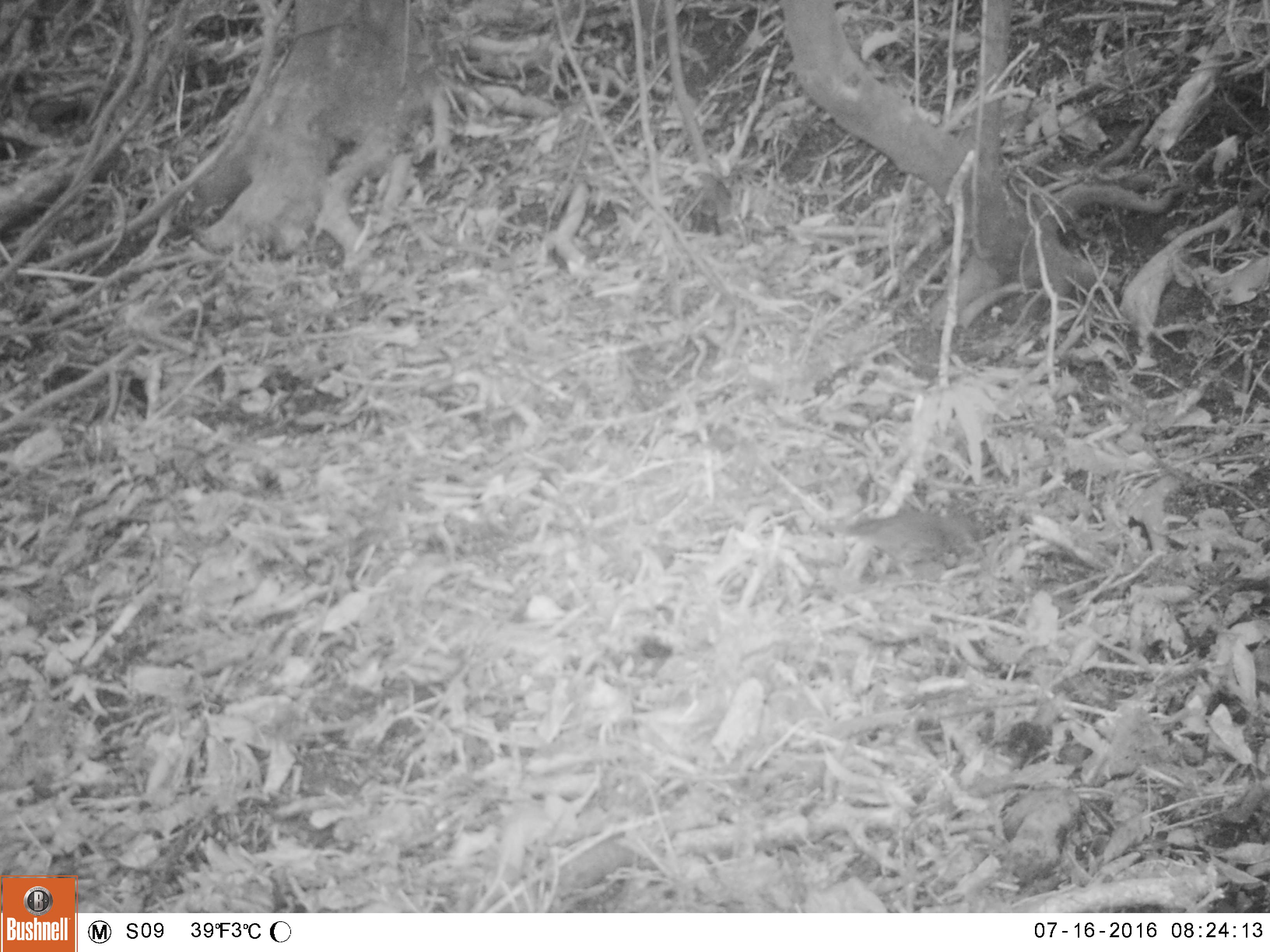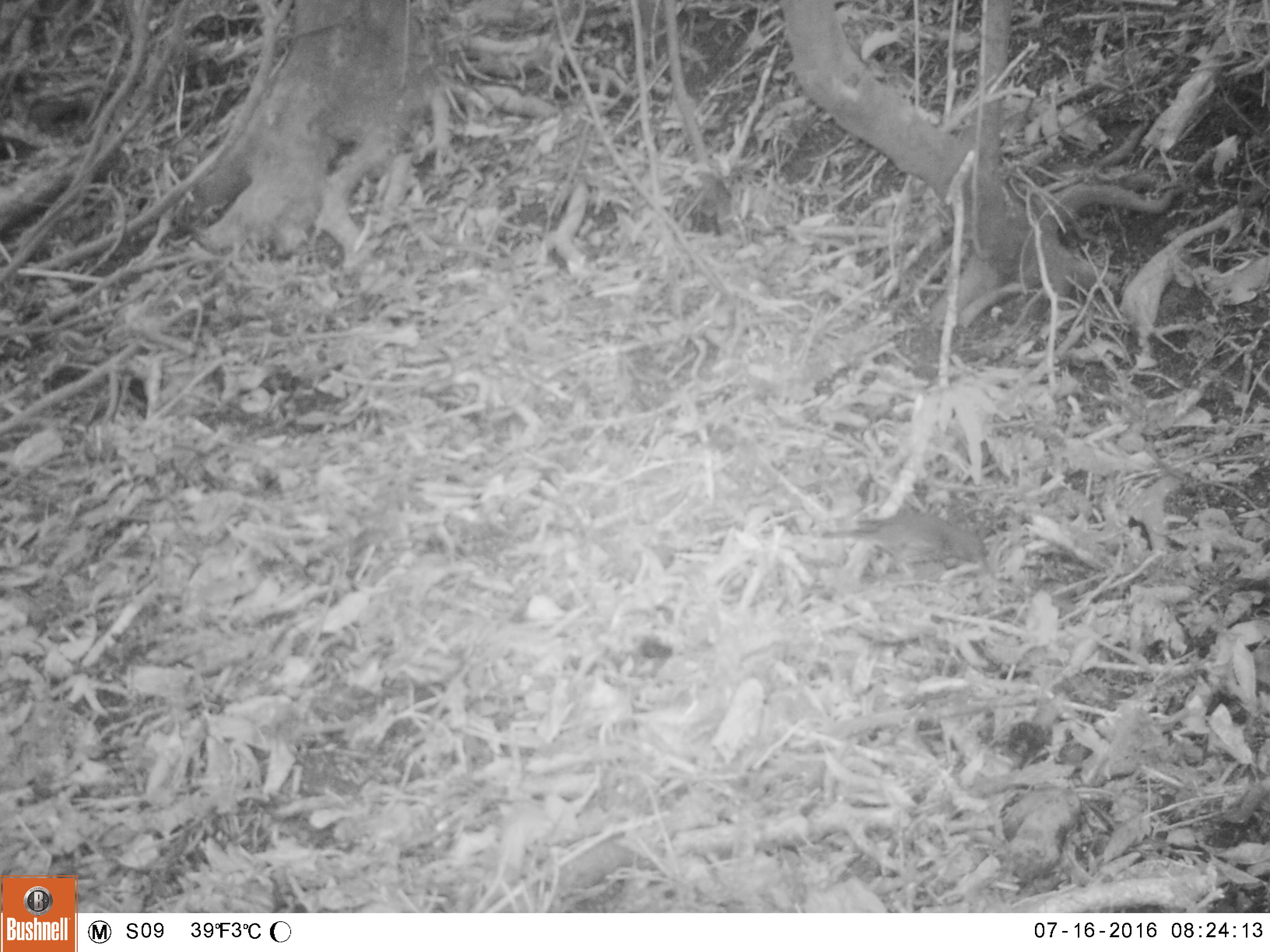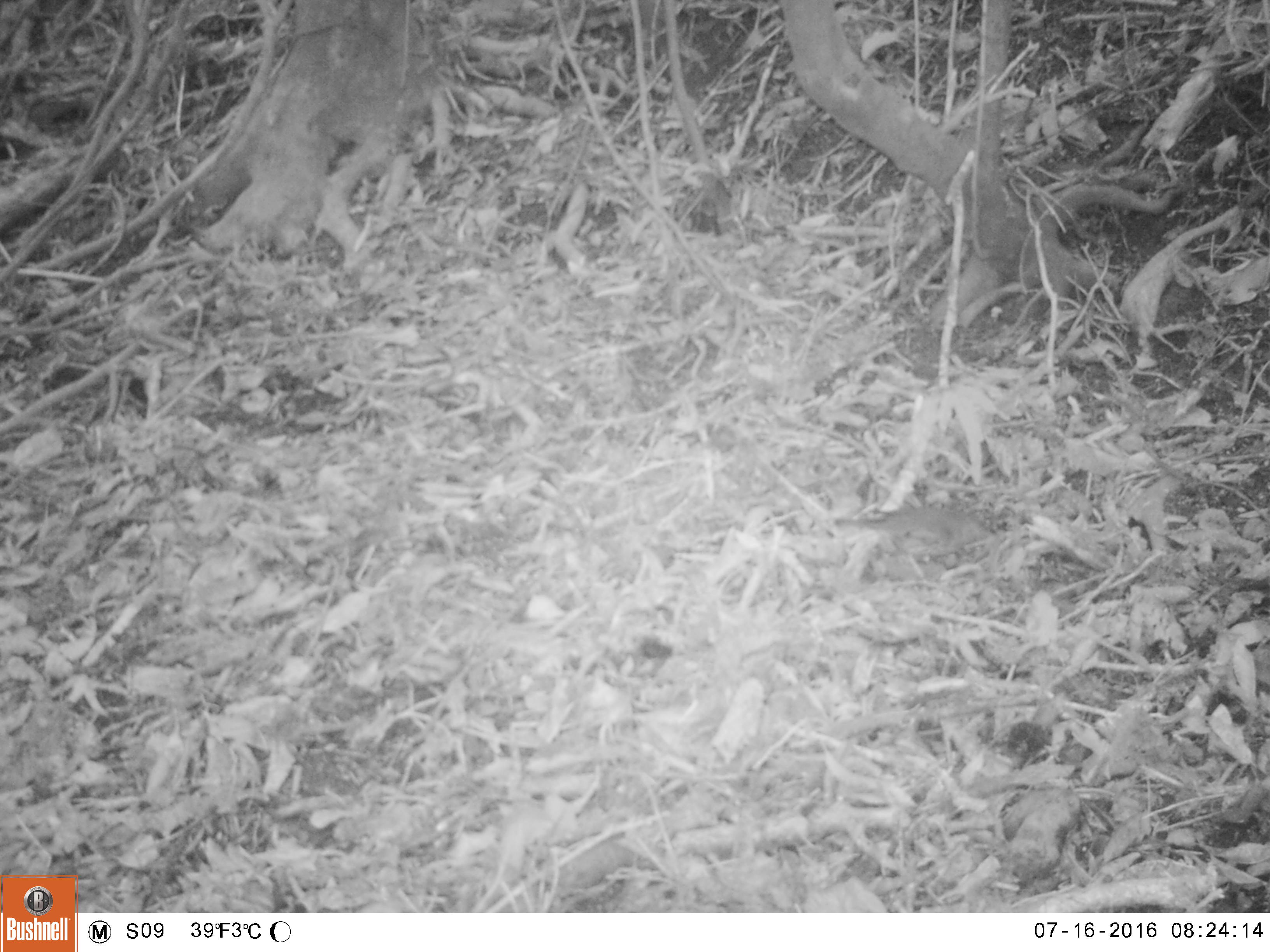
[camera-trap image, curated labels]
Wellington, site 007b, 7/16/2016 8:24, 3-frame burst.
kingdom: Animalia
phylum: Chordata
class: Aves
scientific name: Aves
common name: bird